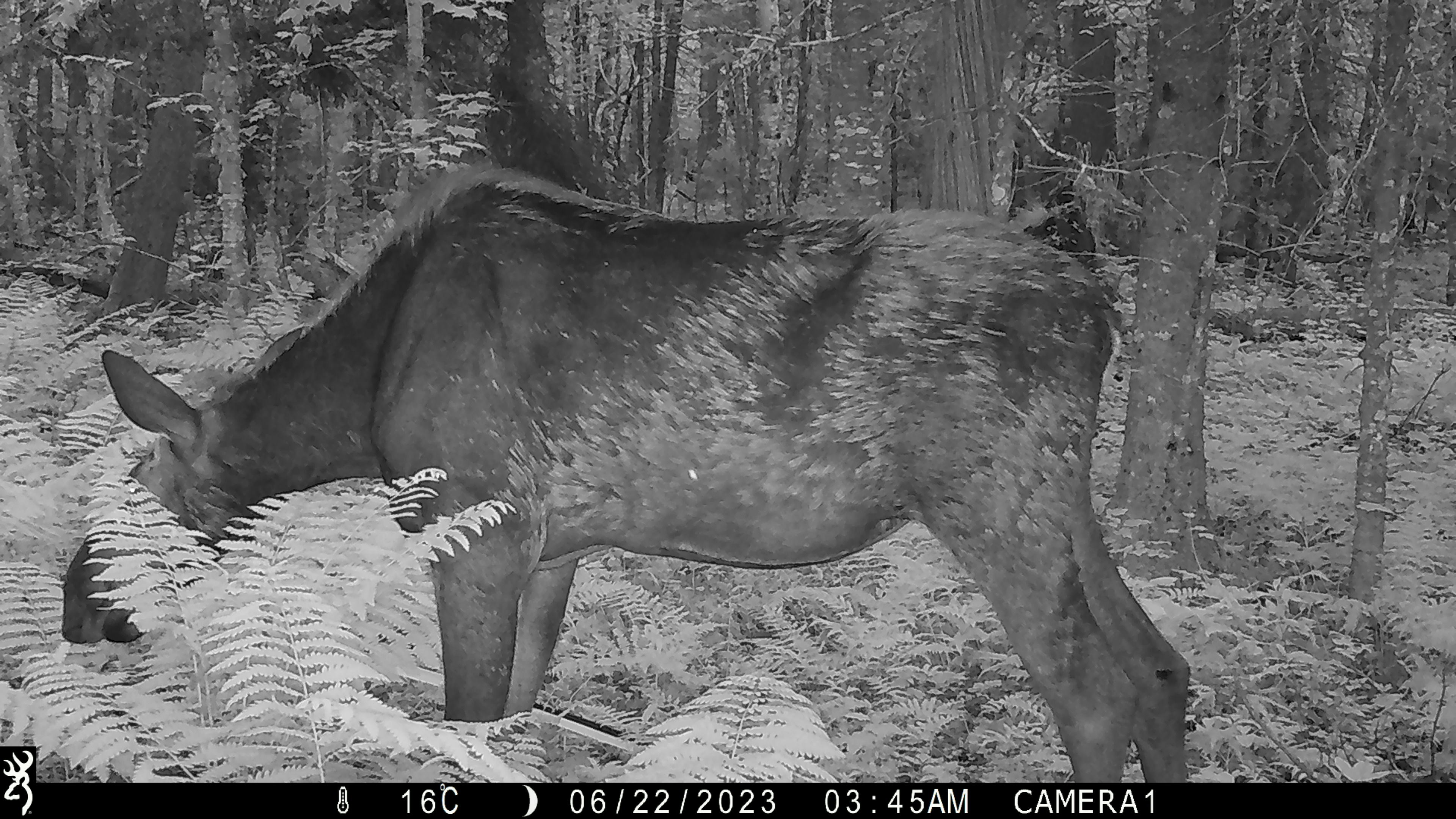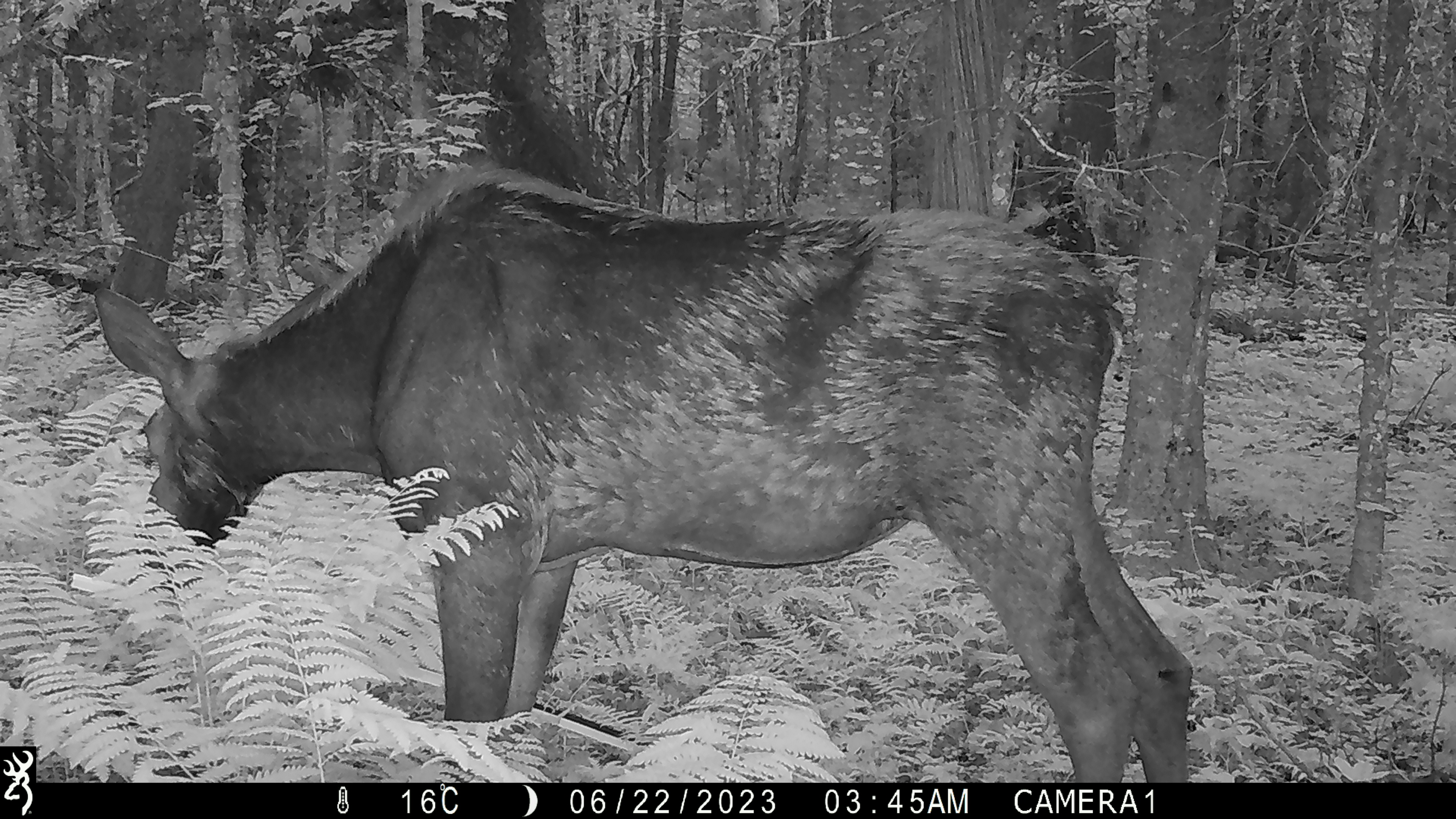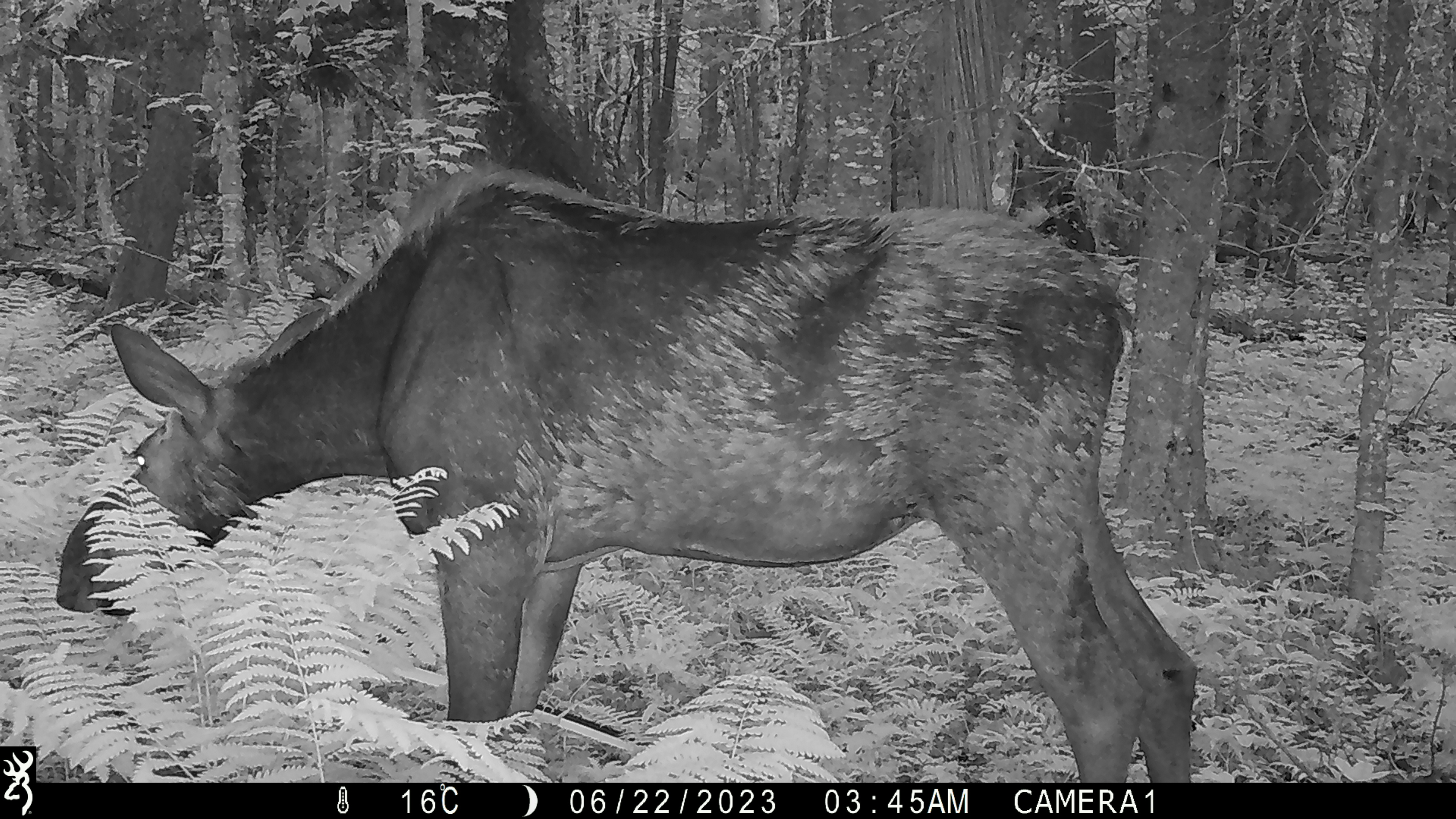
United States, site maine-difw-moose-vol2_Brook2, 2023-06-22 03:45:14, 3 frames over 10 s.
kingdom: Animalia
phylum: Chordata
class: Mammalia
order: Artiodactyla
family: Cervidae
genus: Alces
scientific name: Alces alces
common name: moose